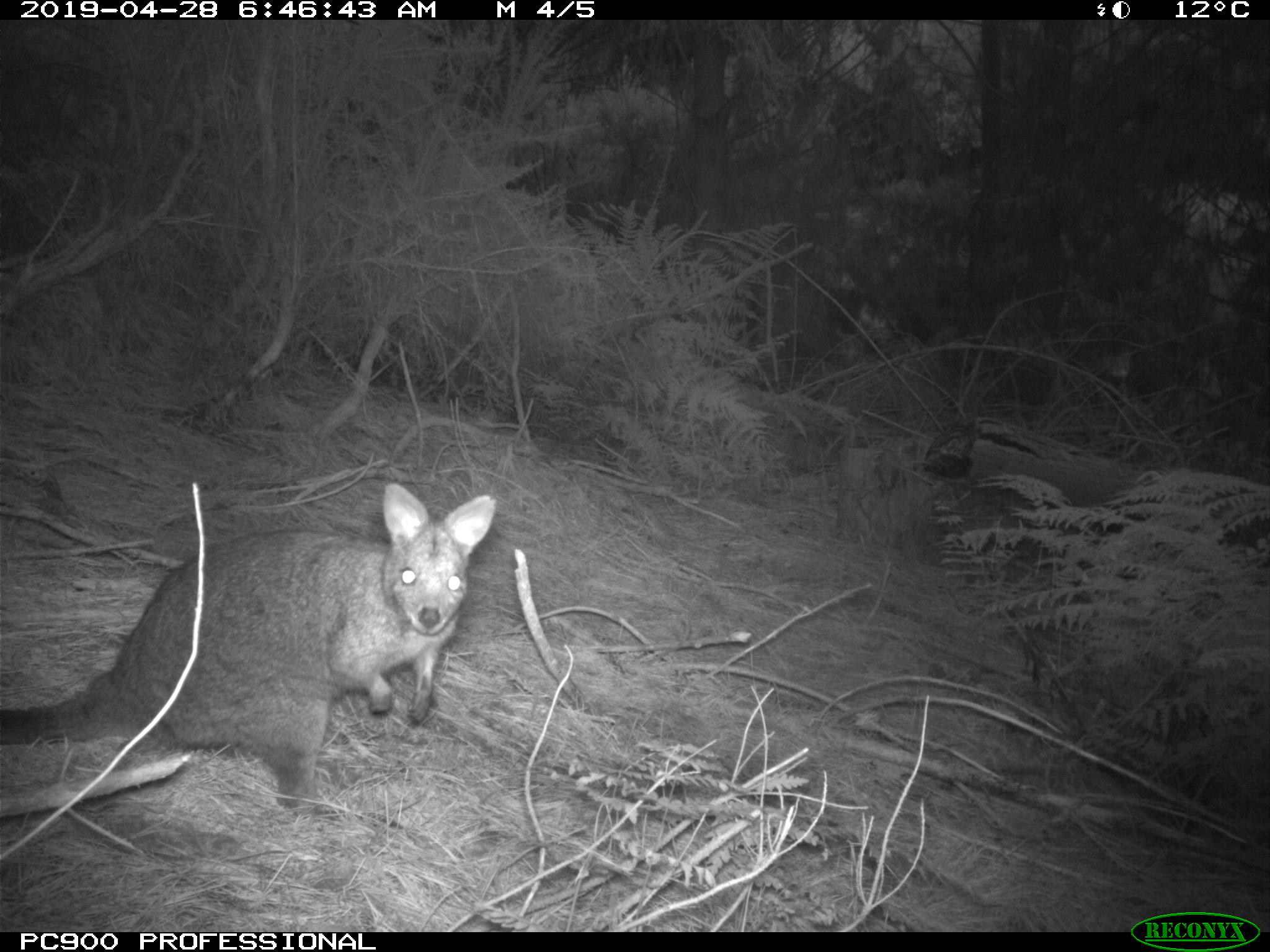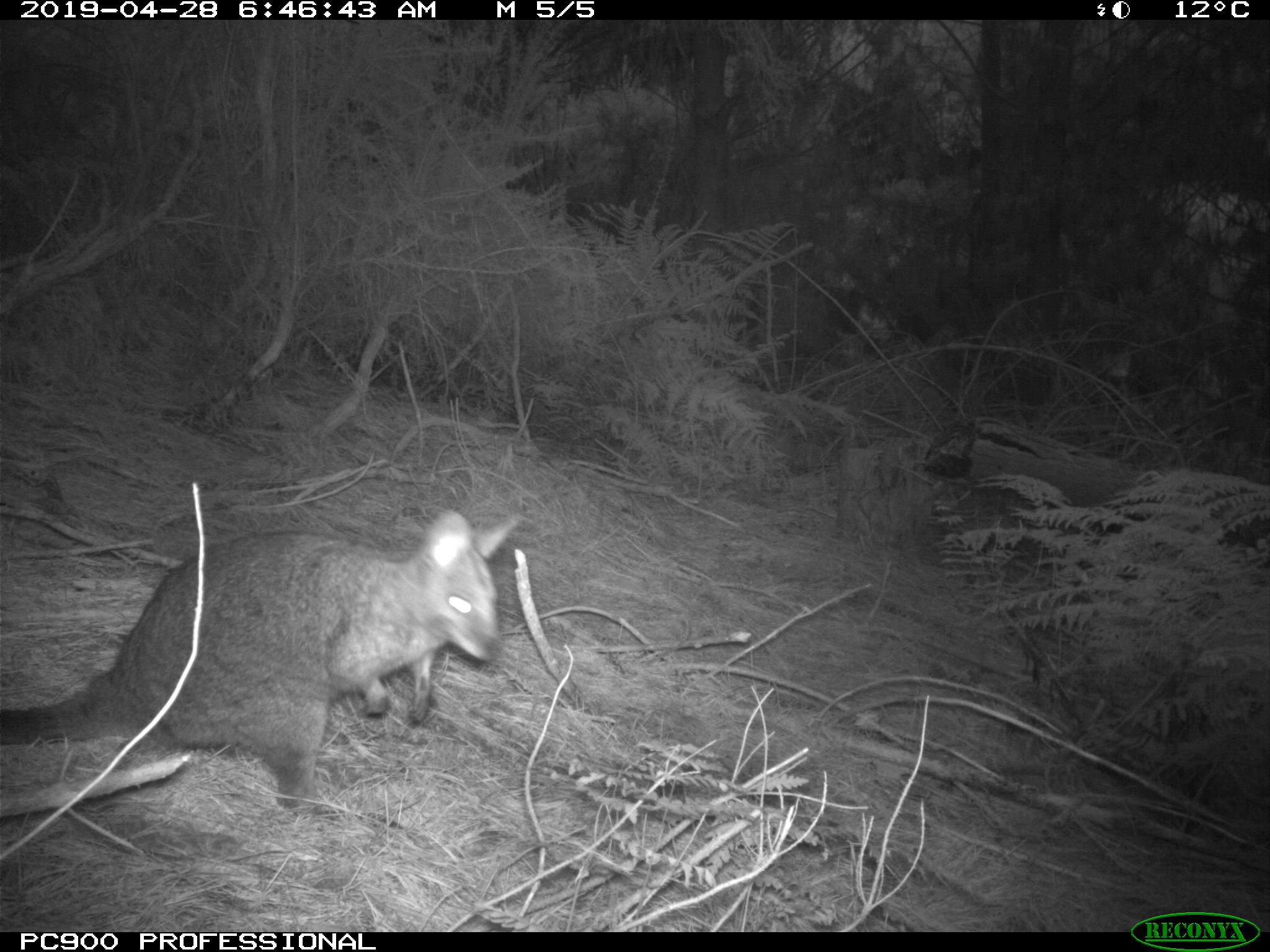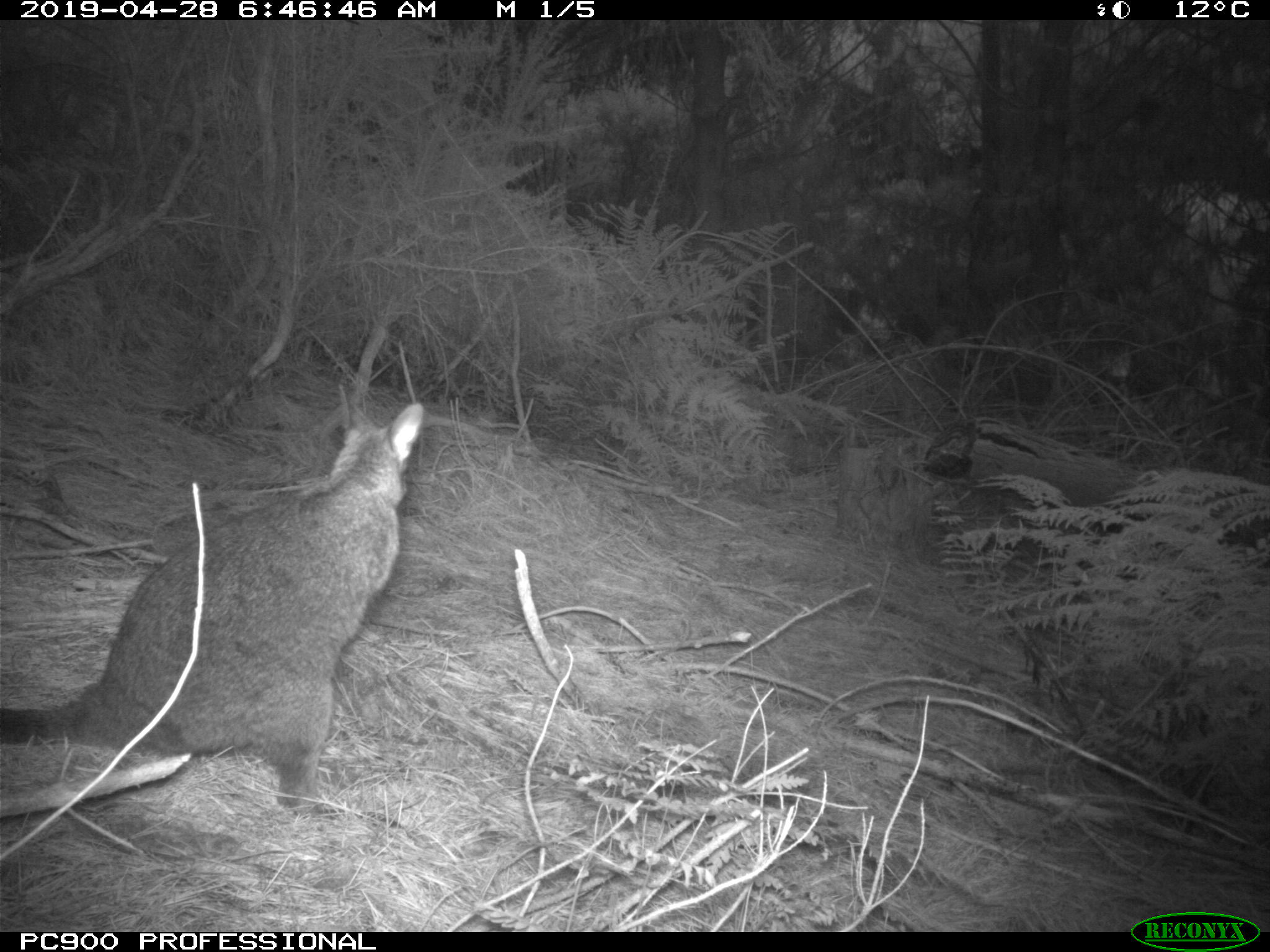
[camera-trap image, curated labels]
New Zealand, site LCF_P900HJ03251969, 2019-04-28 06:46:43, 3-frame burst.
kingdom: Animalia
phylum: Chordata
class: Mammalia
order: Diprotodontia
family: Macropodidae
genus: Notamacropus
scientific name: Notamacropus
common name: wallaby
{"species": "wallaby (Notamacropus)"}